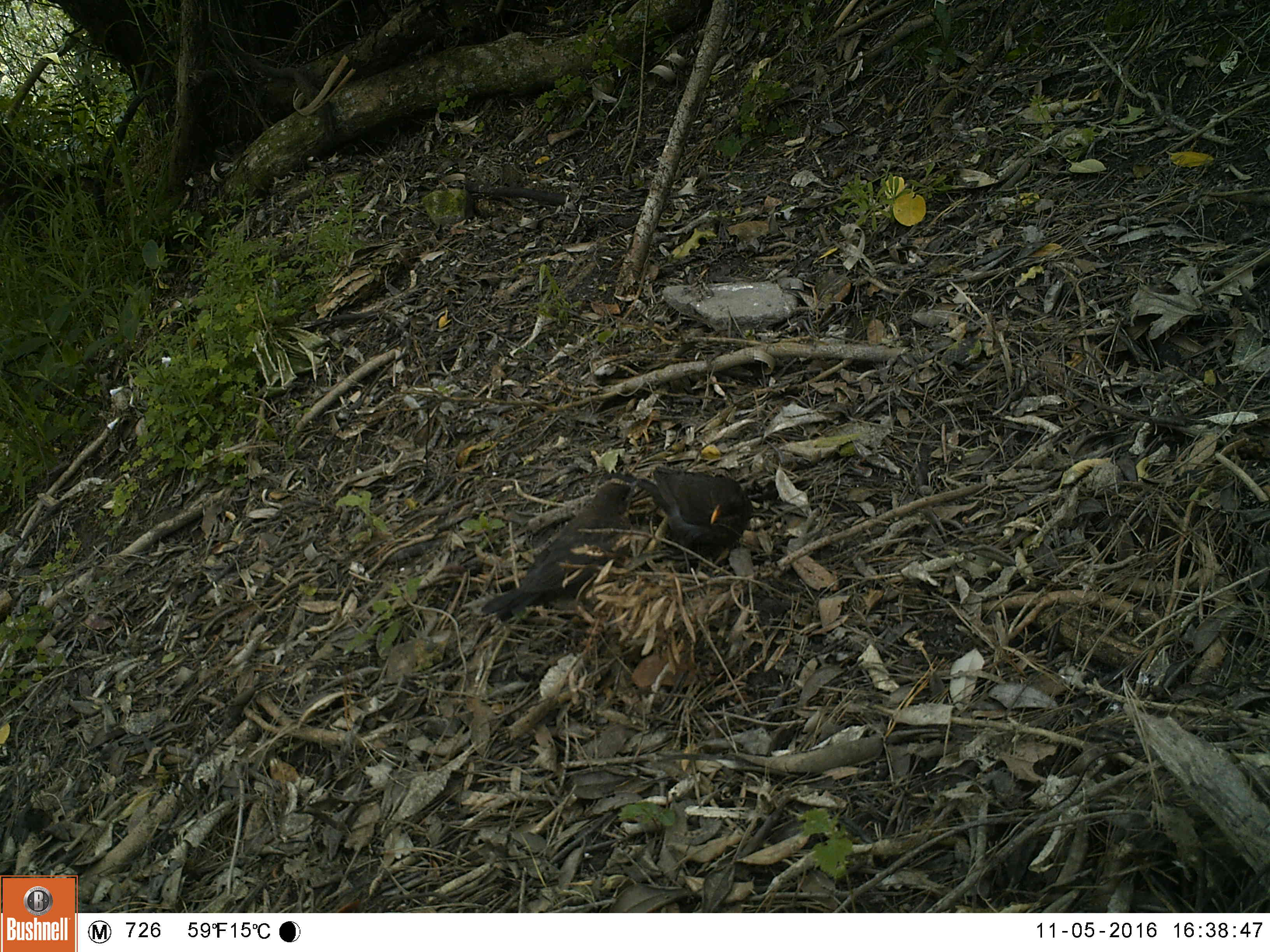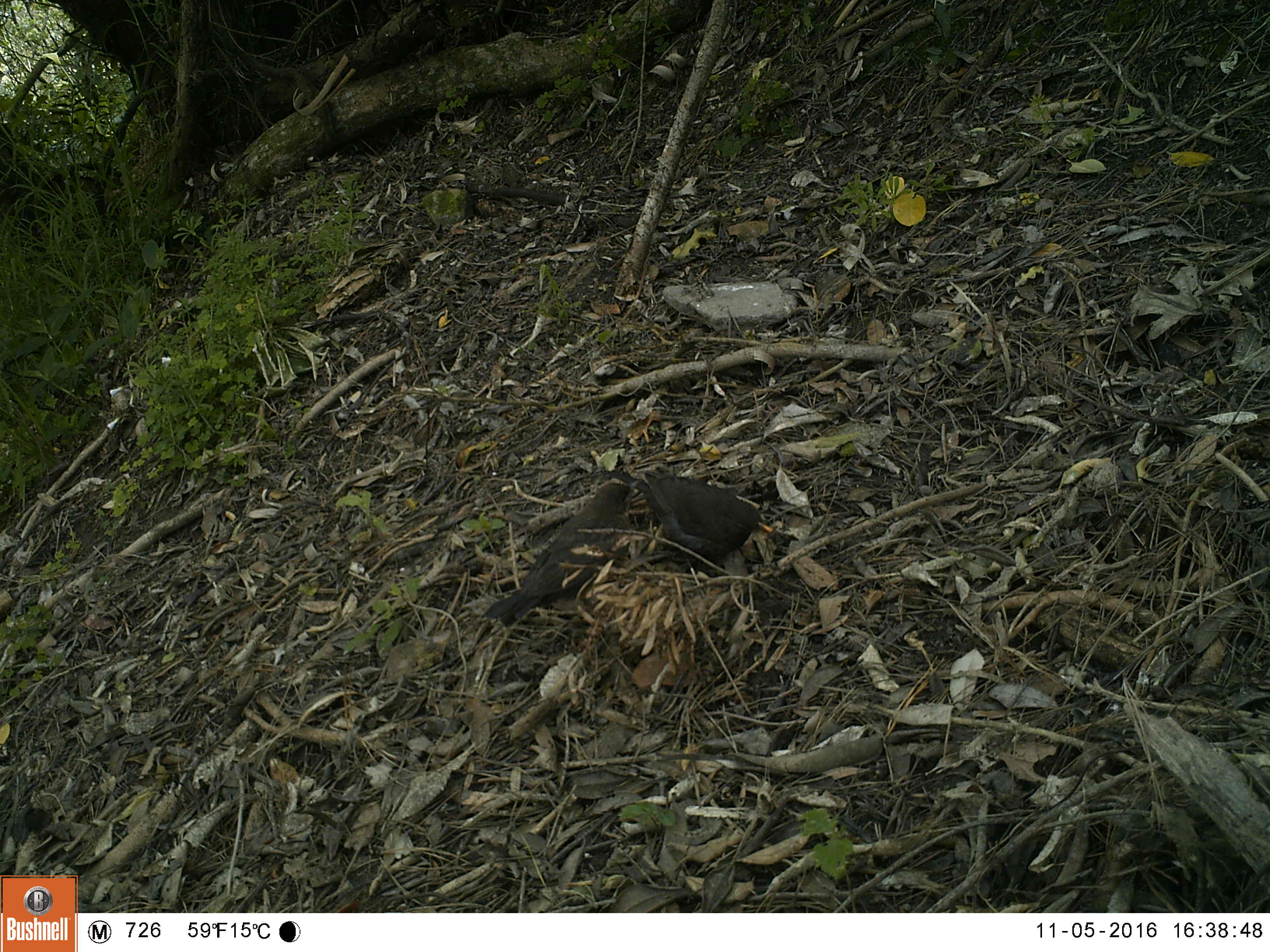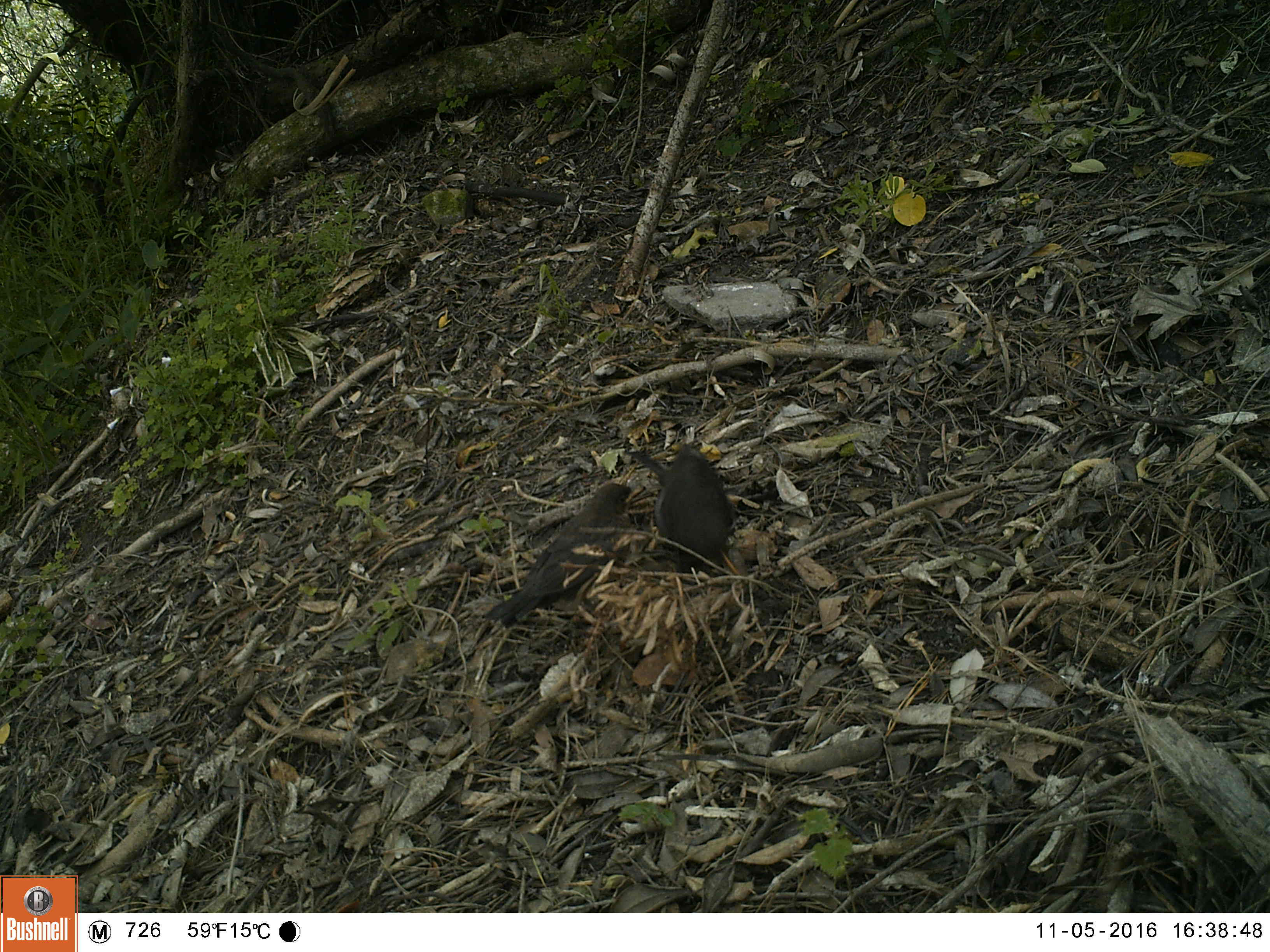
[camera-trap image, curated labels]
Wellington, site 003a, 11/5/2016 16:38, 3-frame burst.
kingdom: Animalia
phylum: Chordata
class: Aves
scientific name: Aves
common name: bird